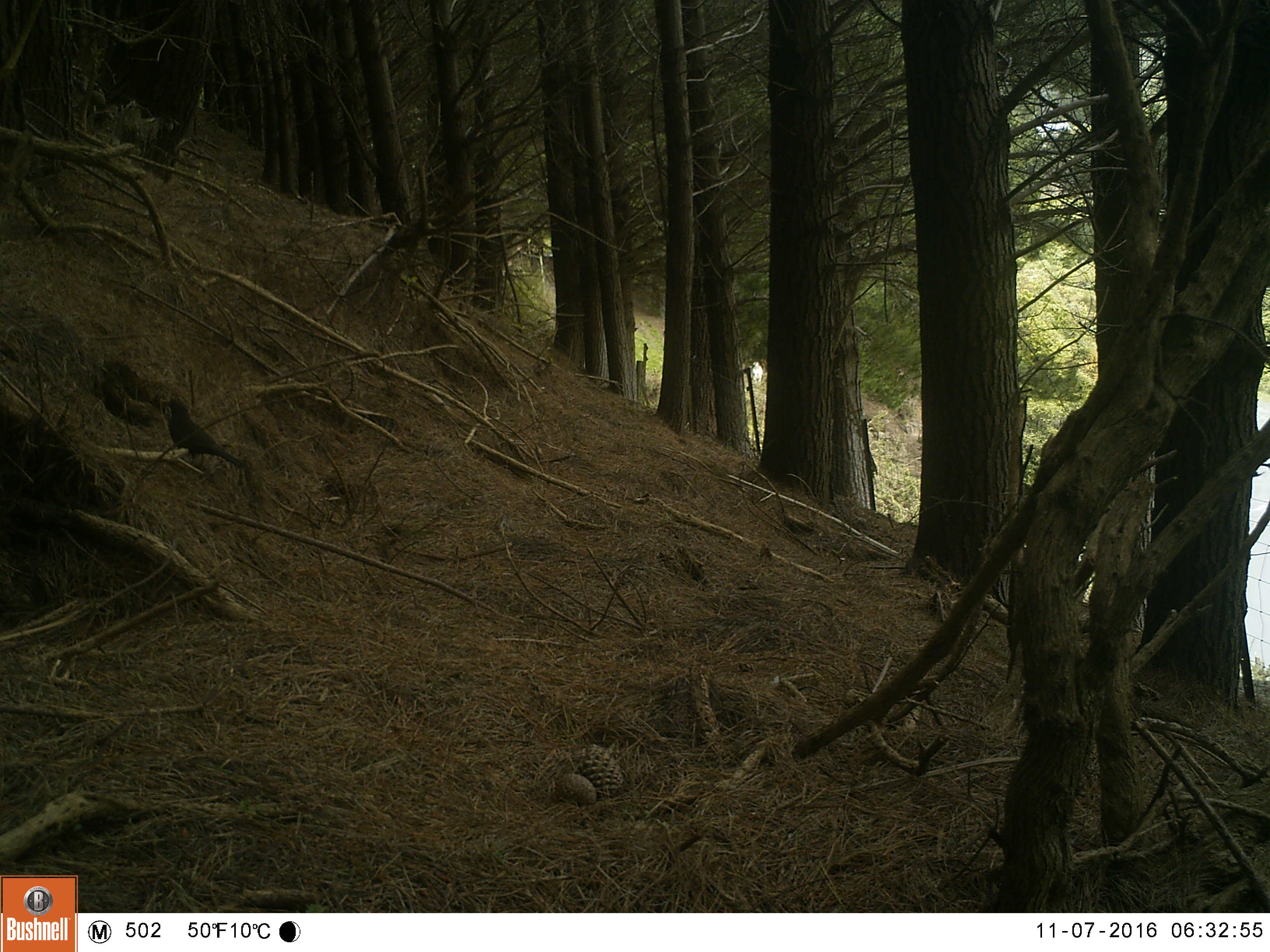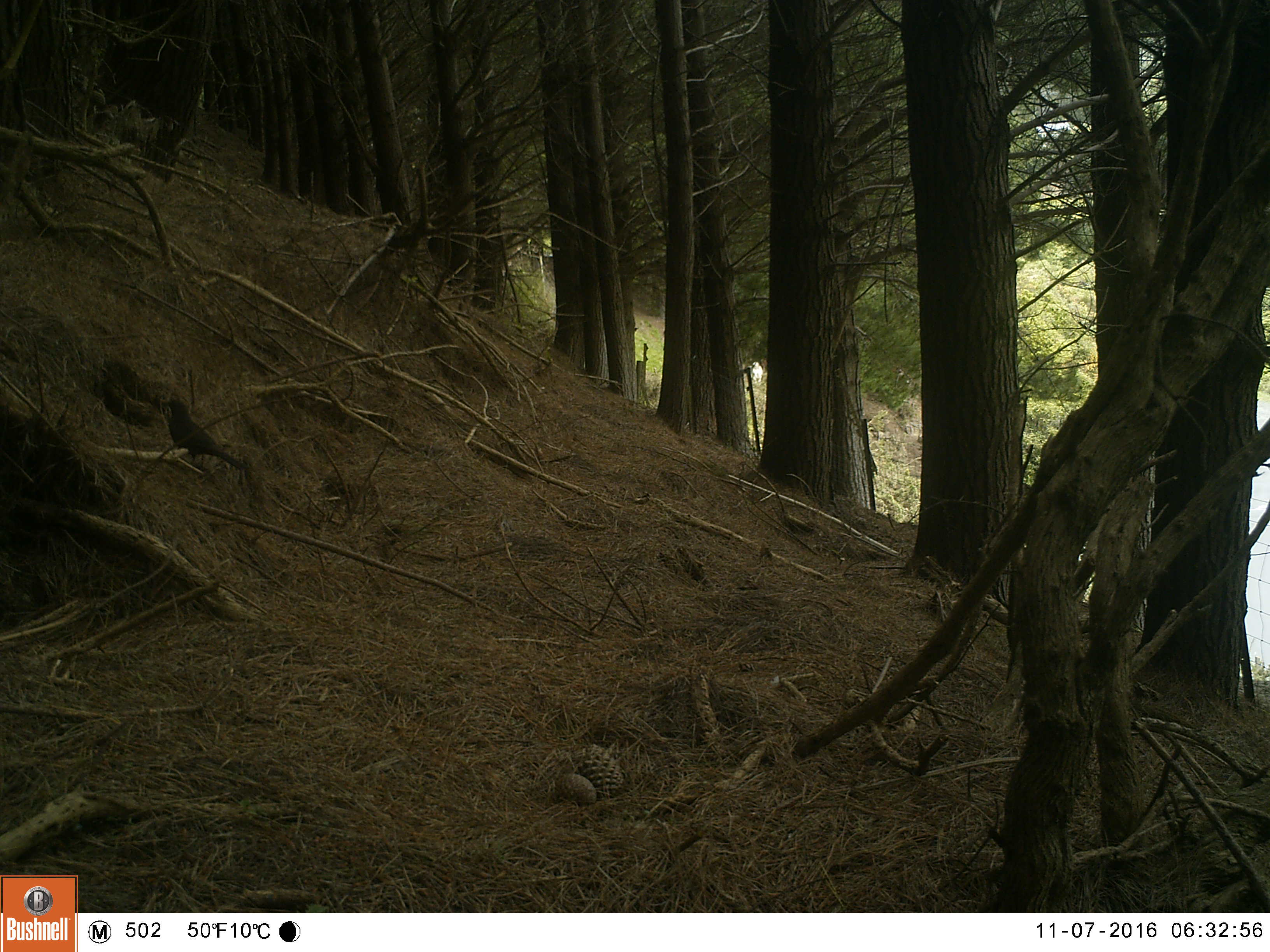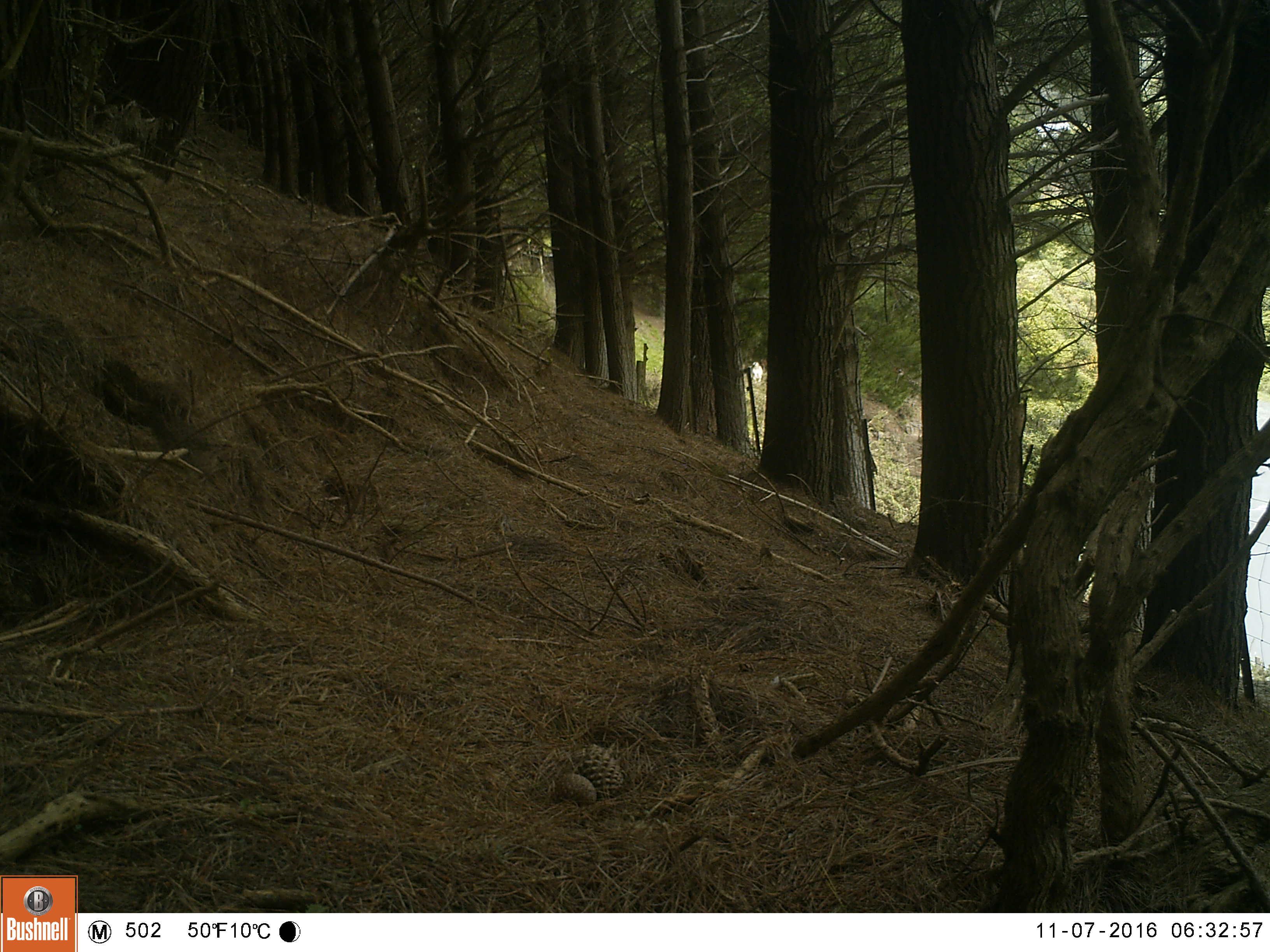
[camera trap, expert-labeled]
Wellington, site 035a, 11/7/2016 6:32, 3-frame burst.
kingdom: Animalia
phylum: Chordata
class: Aves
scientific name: Aves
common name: bird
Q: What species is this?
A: Bird (Aves).